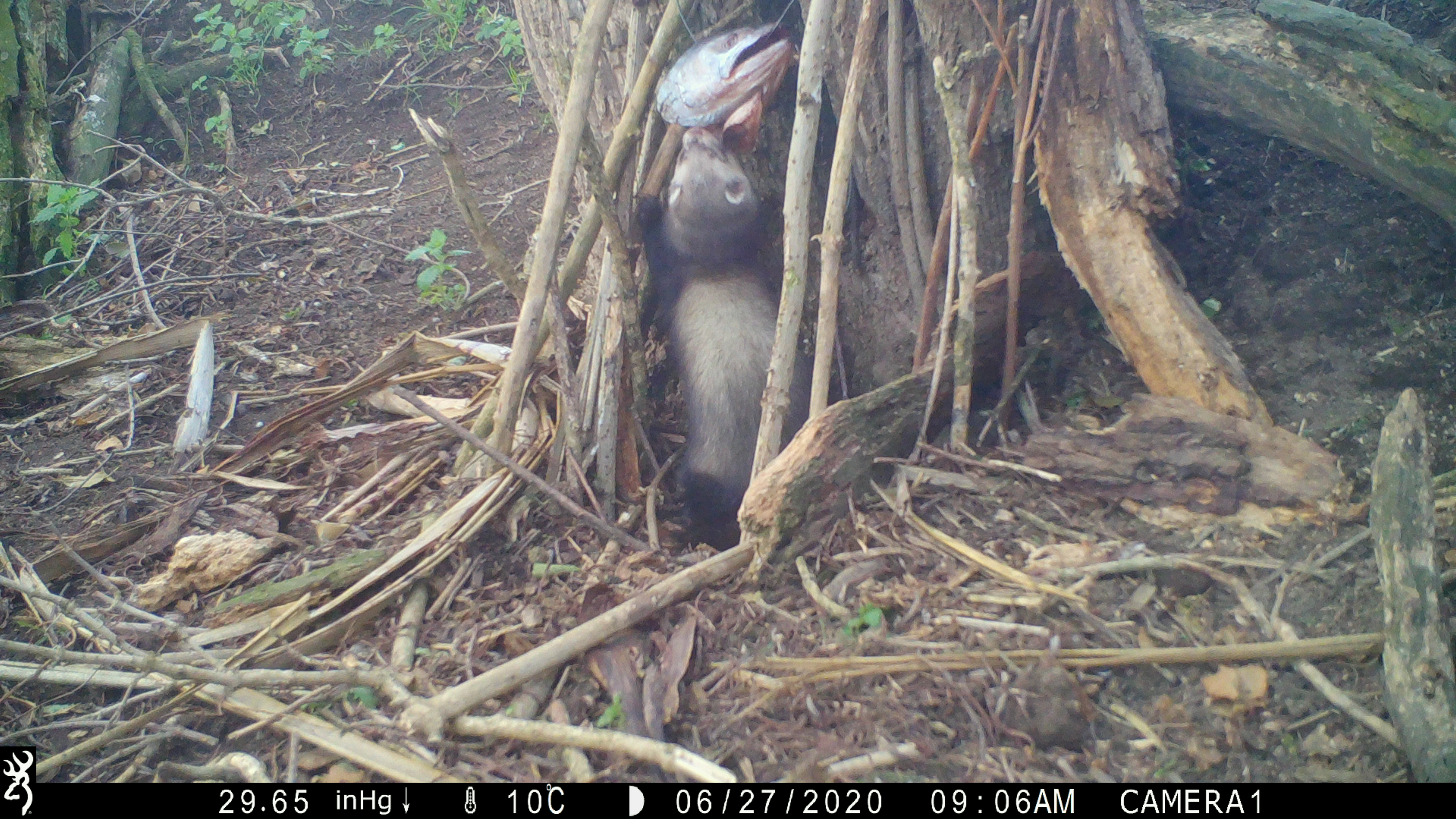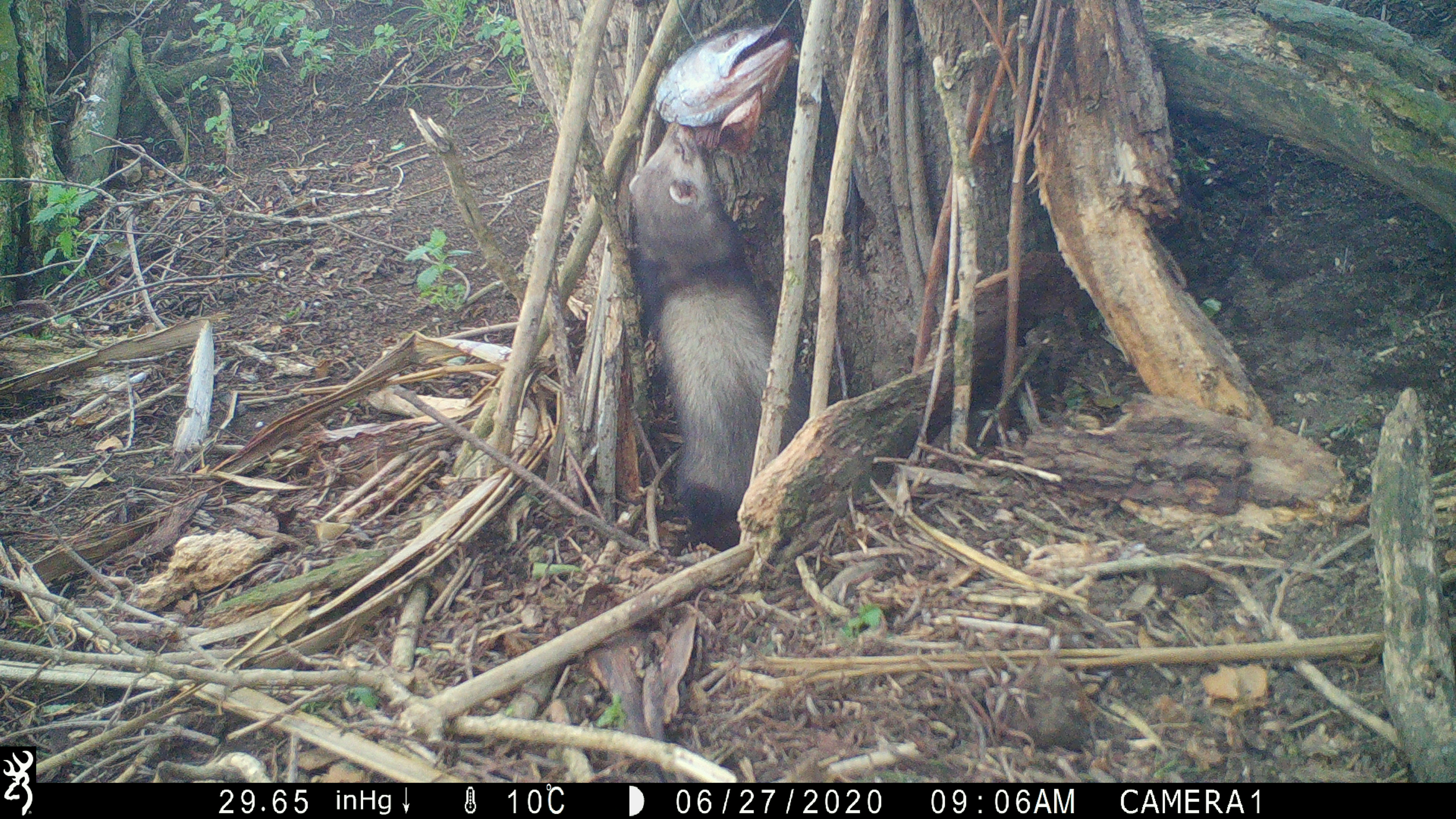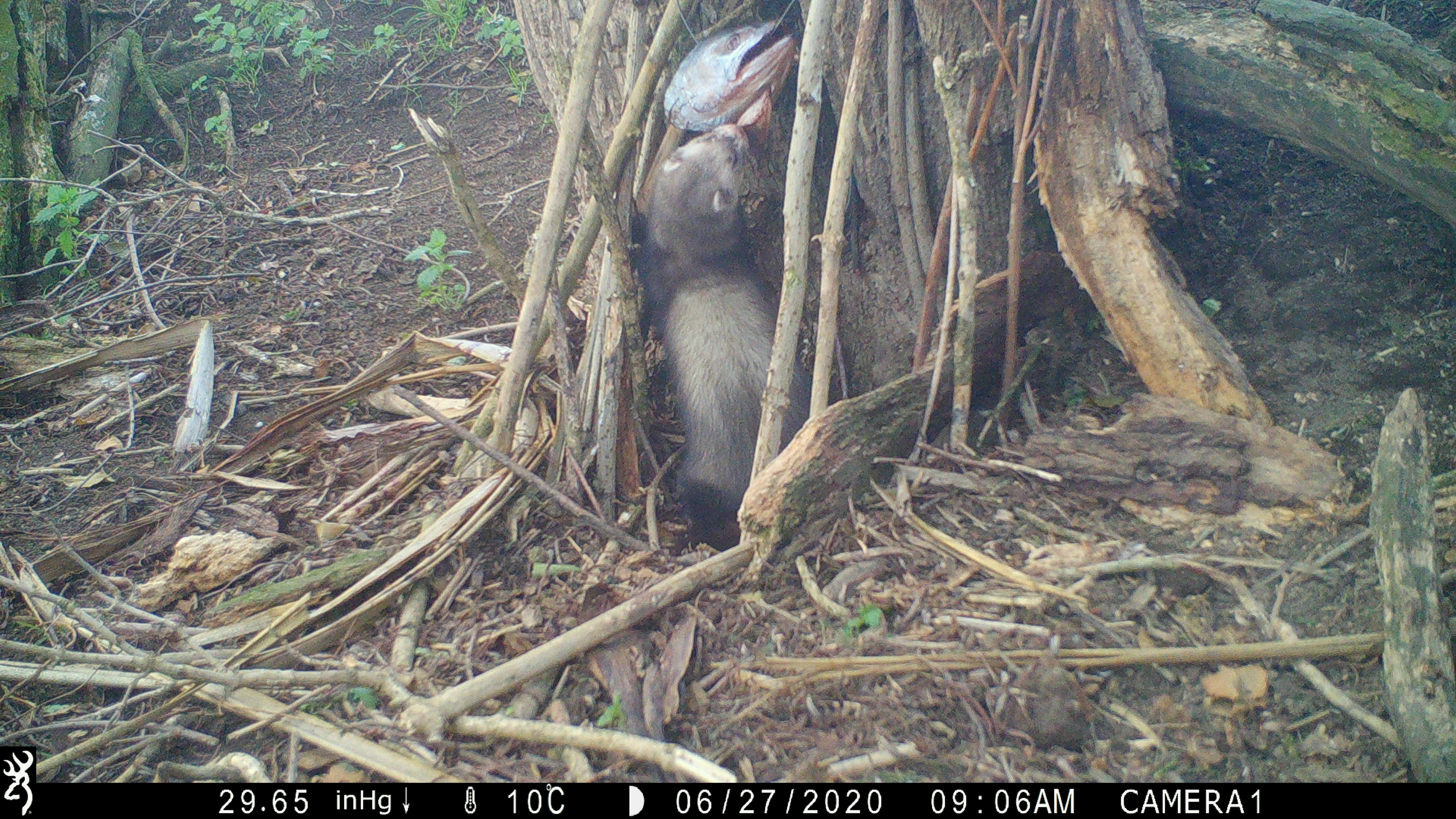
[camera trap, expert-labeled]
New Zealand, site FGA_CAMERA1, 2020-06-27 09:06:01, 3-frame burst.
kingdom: Animalia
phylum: Chordata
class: Mammalia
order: Carnivora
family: Mustelidae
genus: Mustela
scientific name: Mustela furo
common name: ferret